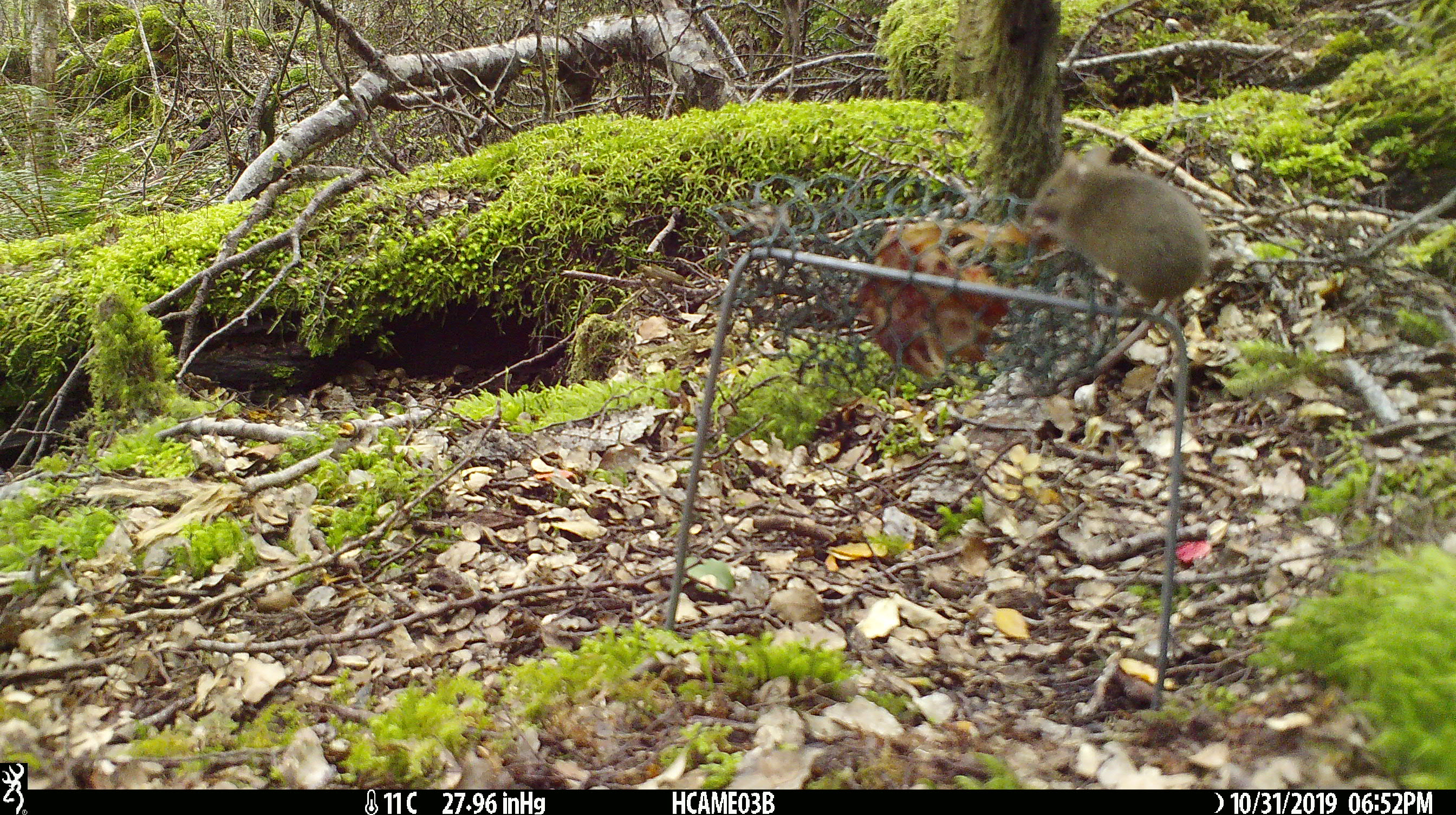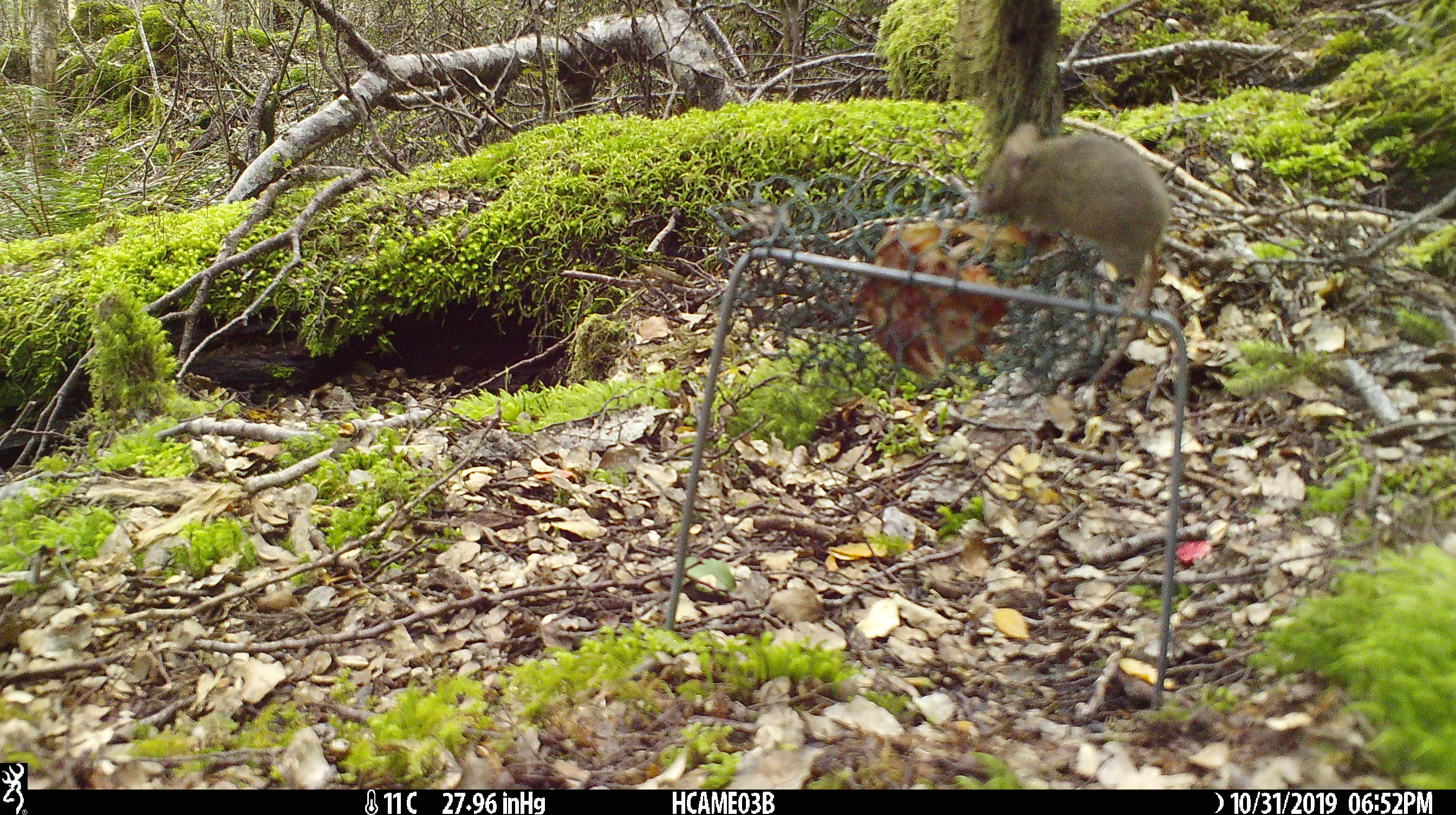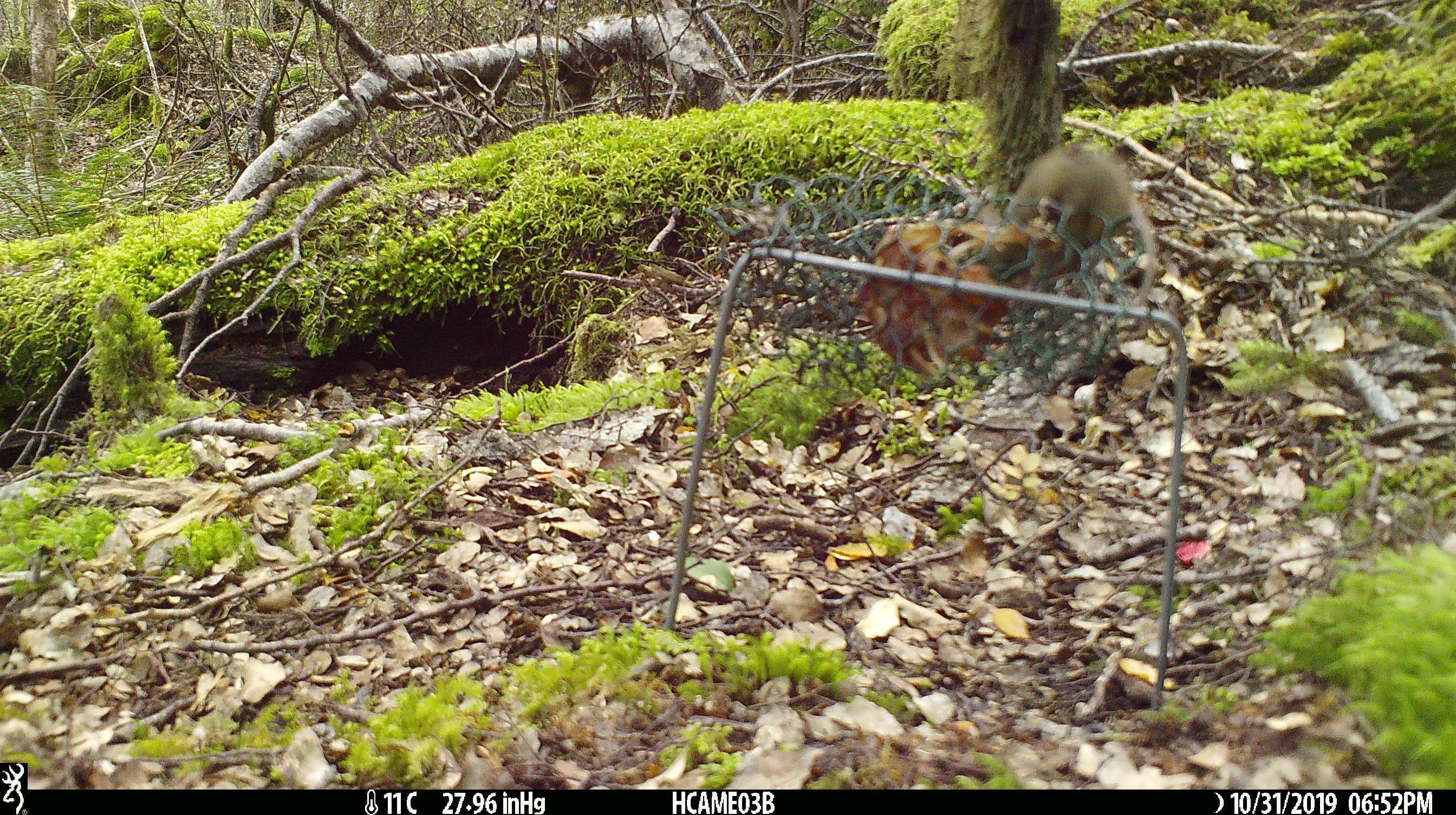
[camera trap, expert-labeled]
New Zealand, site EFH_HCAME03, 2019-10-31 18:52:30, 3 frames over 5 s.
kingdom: Animalia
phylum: Chordata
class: Mammalia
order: Rodentia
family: Muridae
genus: Mus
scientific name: Mus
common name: mouse